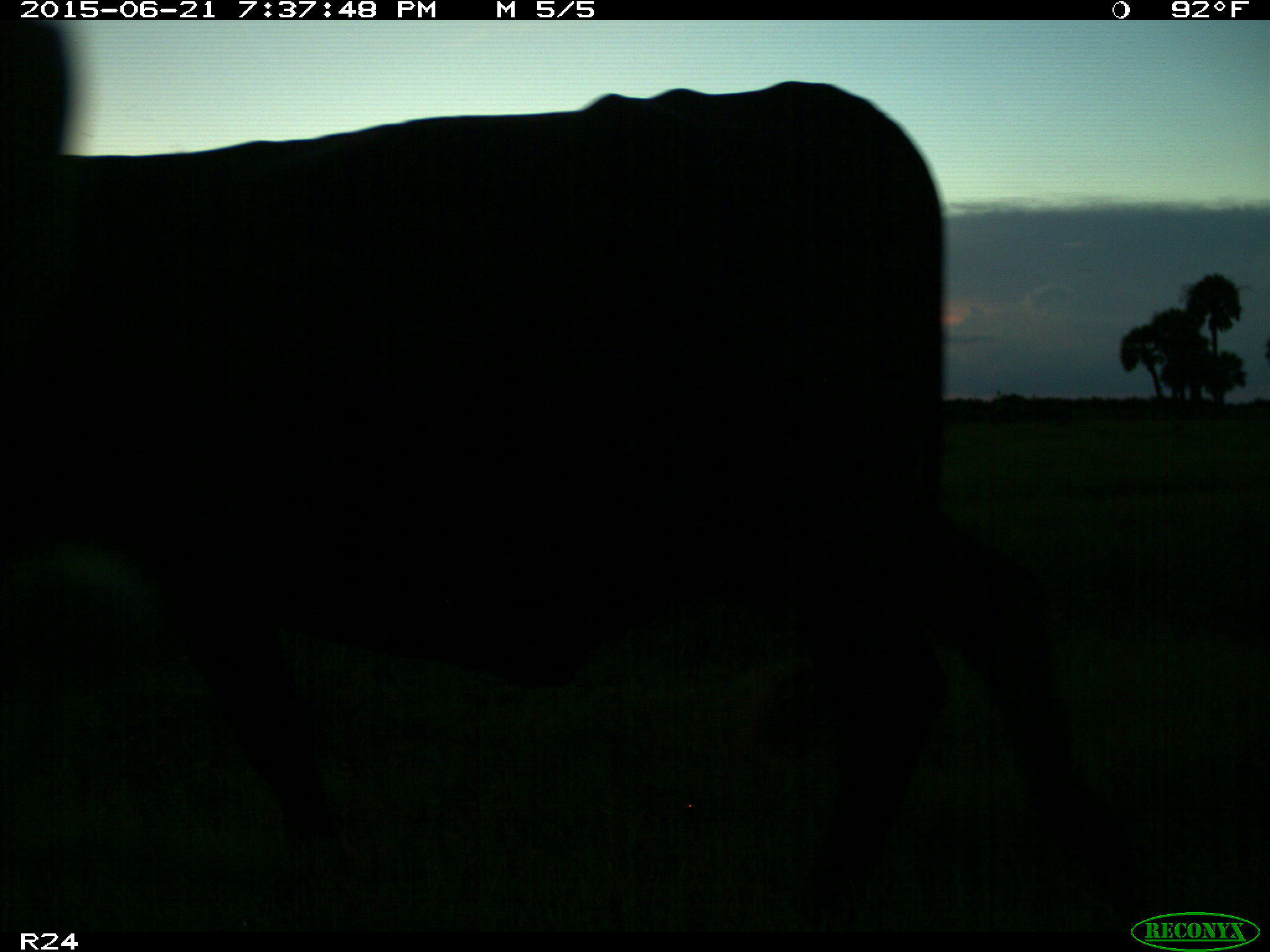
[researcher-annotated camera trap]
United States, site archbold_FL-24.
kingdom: Animalia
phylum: Chordata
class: Mammalia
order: Artiodactyla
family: Bovidae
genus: Bos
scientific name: Bos taurus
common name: domestic cow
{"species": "Bos taurus (domestic cow)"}